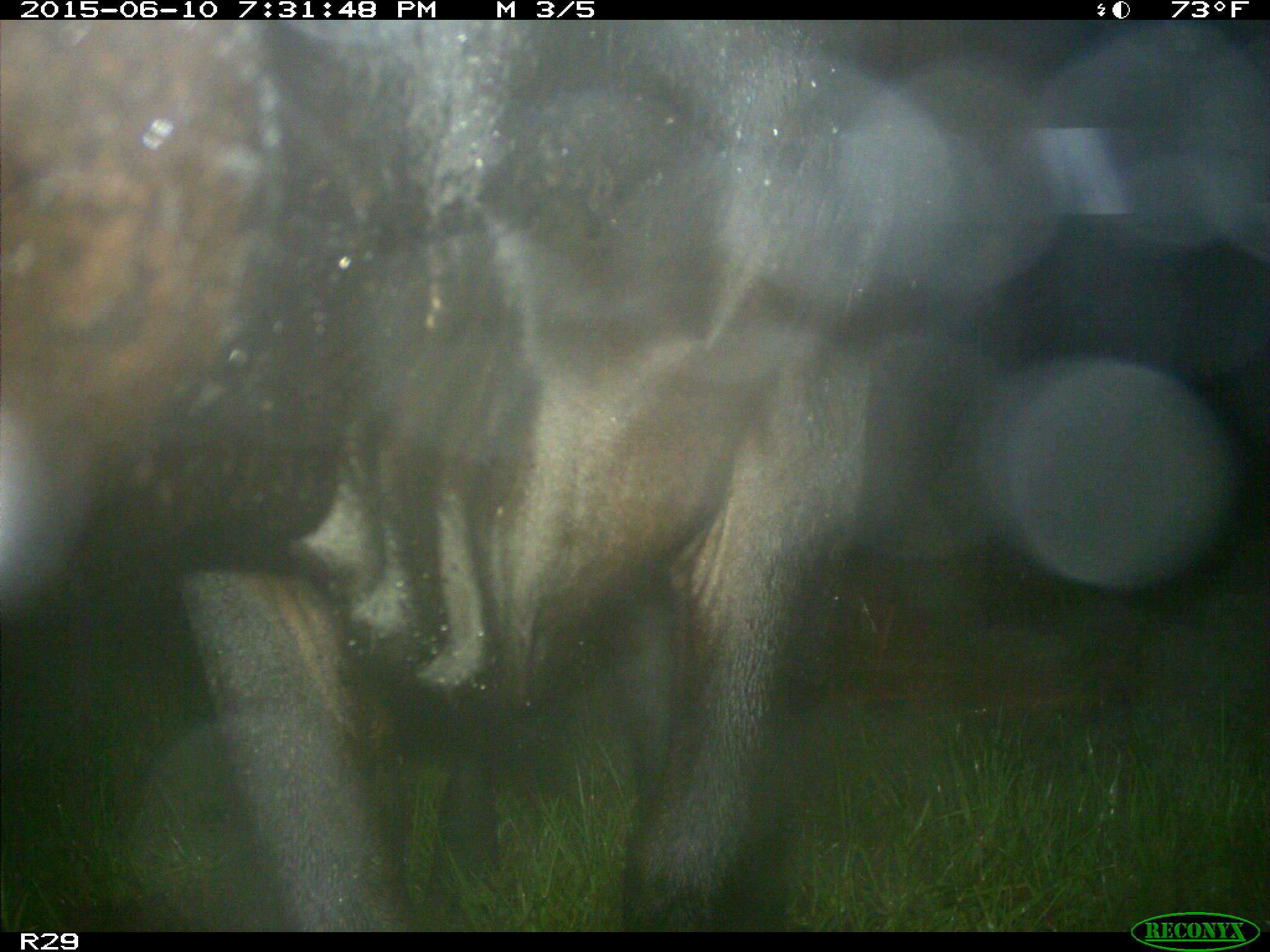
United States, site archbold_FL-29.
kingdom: Animalia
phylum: Chordata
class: Mammalia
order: Artiodactyla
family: Bovidae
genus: Bos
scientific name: Bos taurus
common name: domestic cow